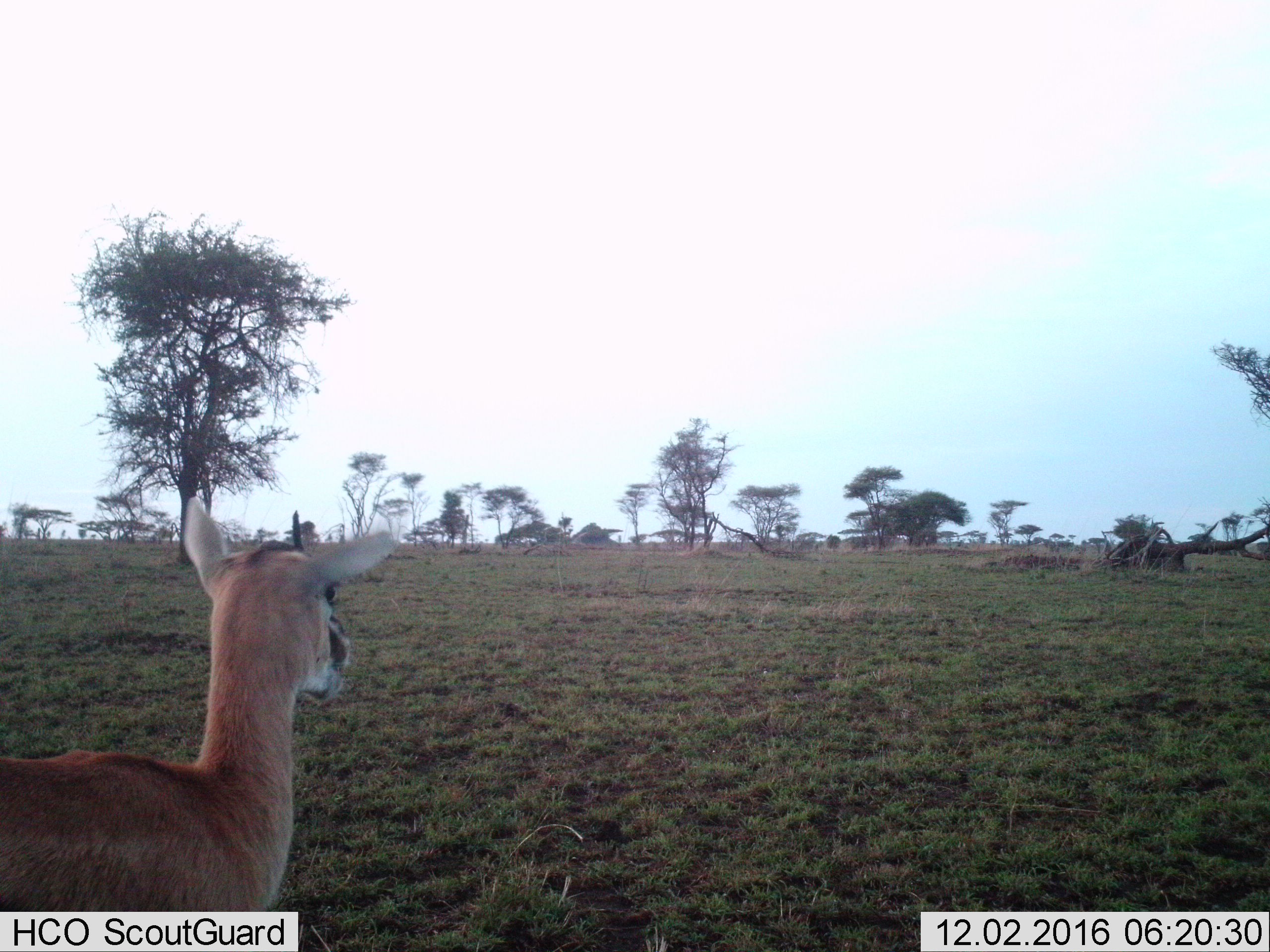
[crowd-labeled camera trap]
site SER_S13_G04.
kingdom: Animalia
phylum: Chordata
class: Mammalia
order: Artiodactyla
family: Bovidae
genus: Eudorcas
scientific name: Eudorcas thomsonii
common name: thomson's gazelle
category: gazellethomsons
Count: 1.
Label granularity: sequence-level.